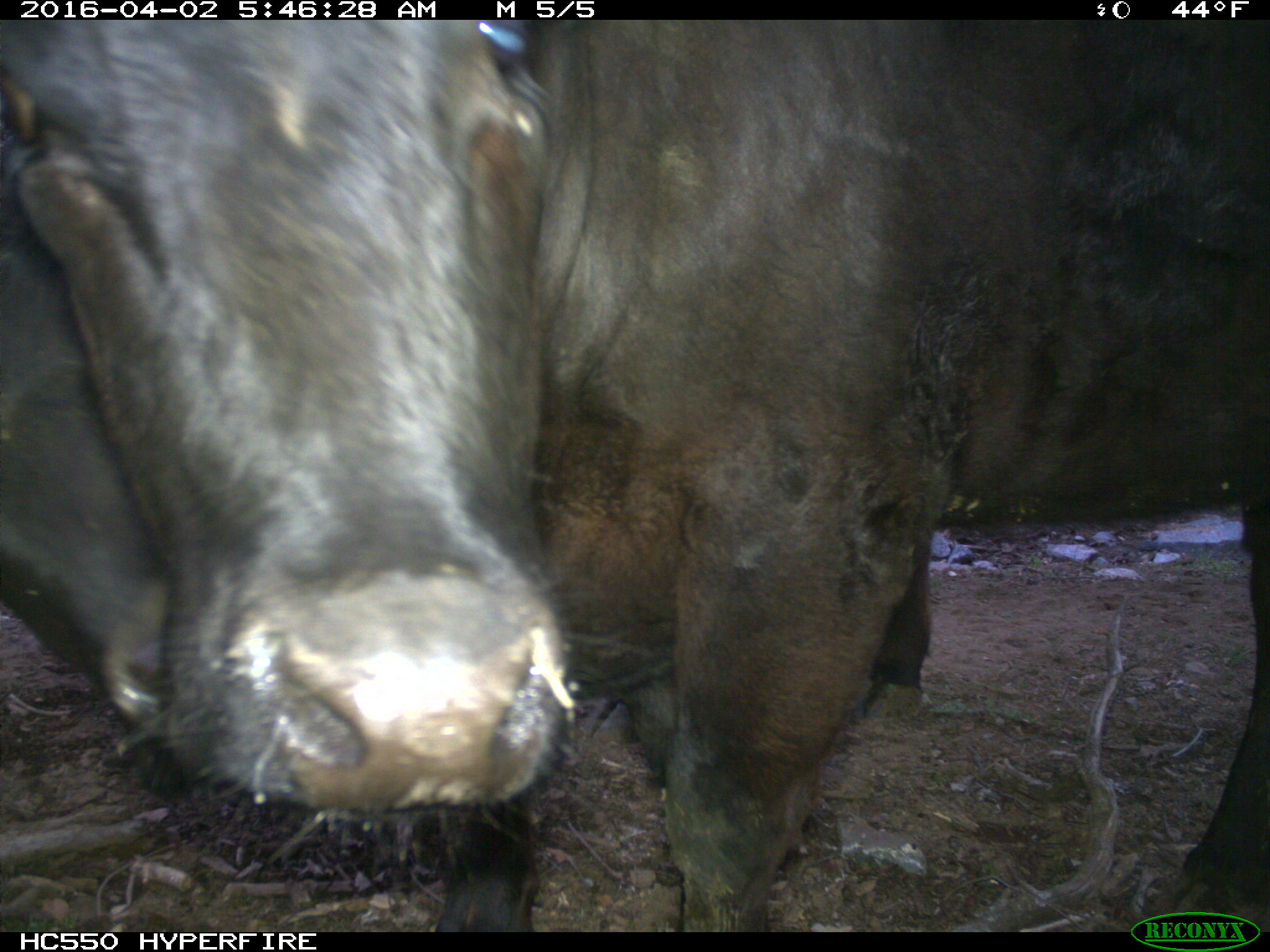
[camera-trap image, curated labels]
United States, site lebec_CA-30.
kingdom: Animalia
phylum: Chordata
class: Mammalia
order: Artiodactyla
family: Bovidae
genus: Bos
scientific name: Bos taurus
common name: domestic cow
Bos taurus (domestic cow).